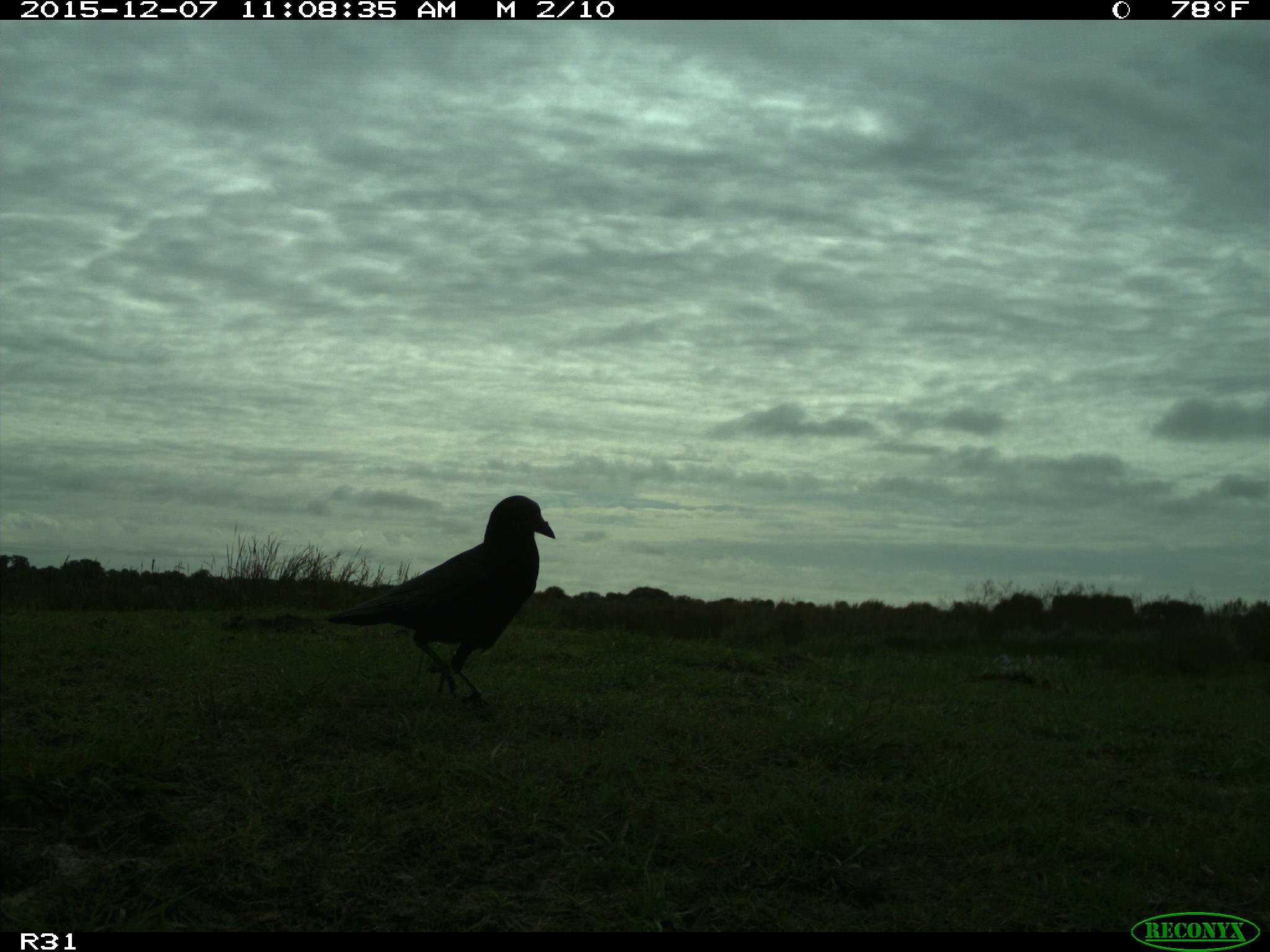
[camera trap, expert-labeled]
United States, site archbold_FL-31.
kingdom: Animalia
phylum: Chordata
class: Aves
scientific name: Aves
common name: birds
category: unidentified bird